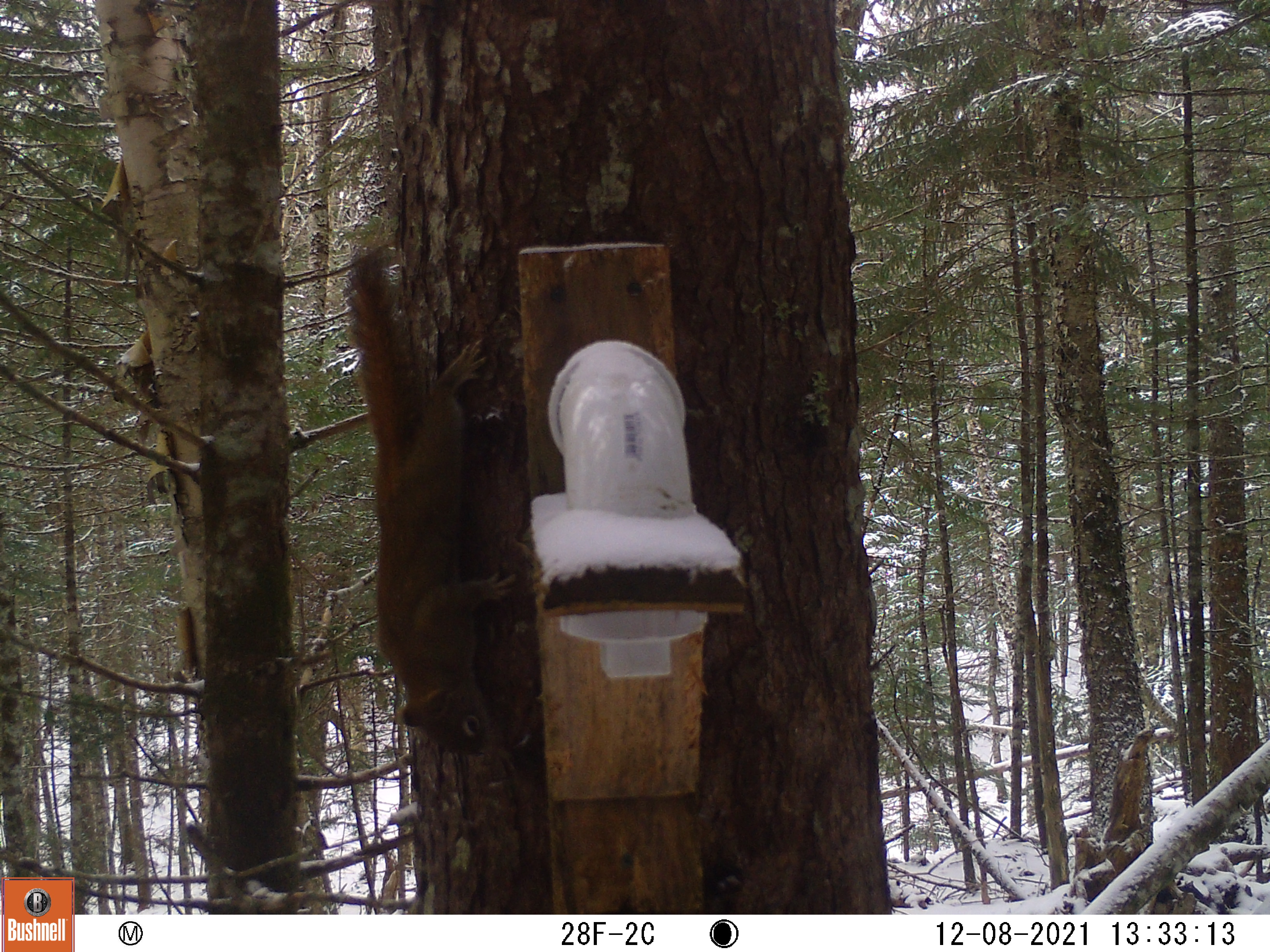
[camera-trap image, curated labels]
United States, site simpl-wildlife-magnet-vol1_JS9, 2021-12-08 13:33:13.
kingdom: Animalia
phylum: Chordata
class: Mammalia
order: Rodentia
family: Sciuridae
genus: Tamiasciurus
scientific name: Tamiasciurus hudsonicus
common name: red squirrel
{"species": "red squirrel (Tamiasciurus hudsonicus)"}